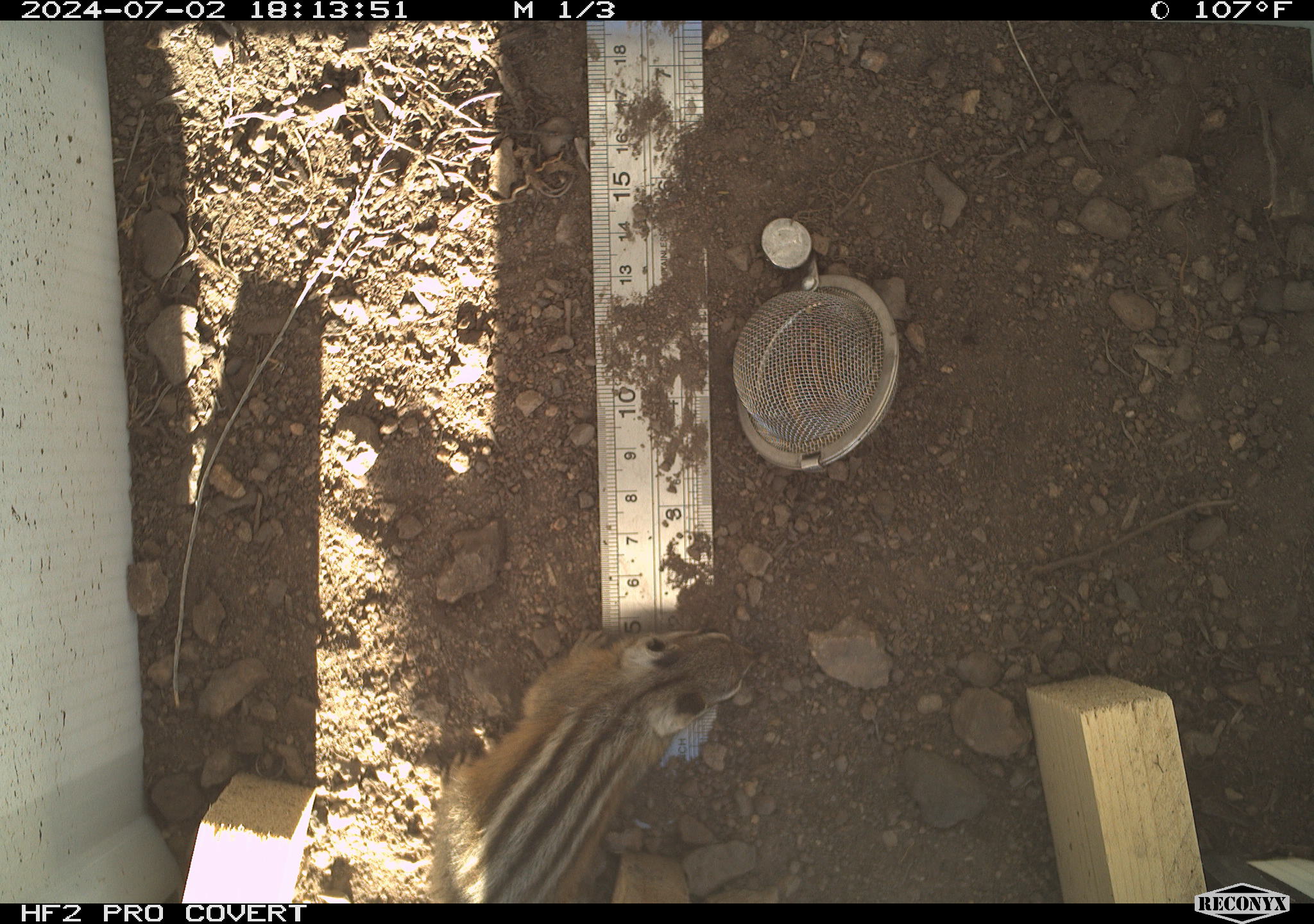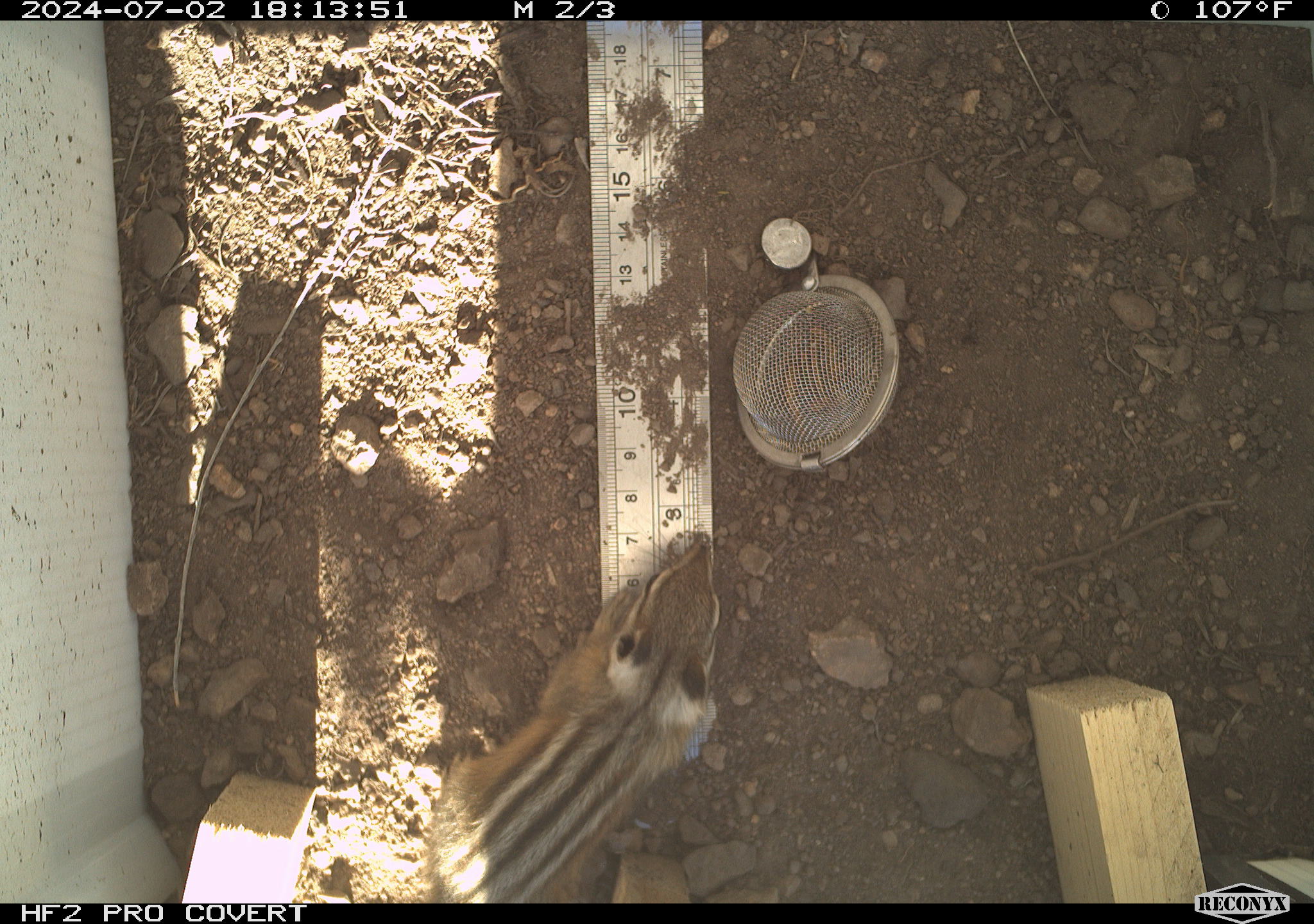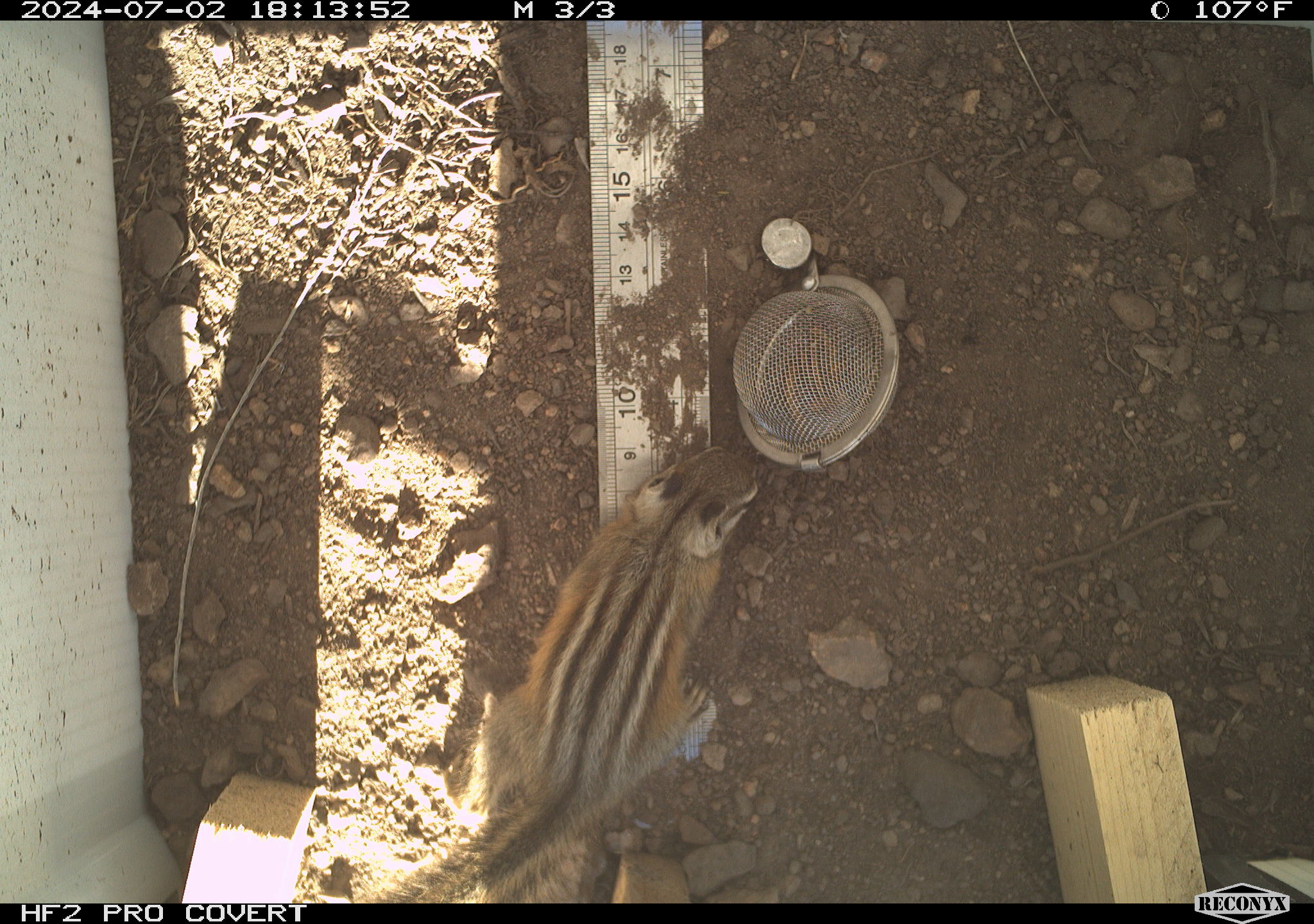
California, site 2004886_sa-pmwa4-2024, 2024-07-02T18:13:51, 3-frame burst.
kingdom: Animalia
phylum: Chordata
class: Mammalia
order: Rodentia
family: Sciuridae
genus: Neotamias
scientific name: Neotamias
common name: western chipmunks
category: neotamias species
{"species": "neotamias species (western chipmunks) (Neotamias)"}